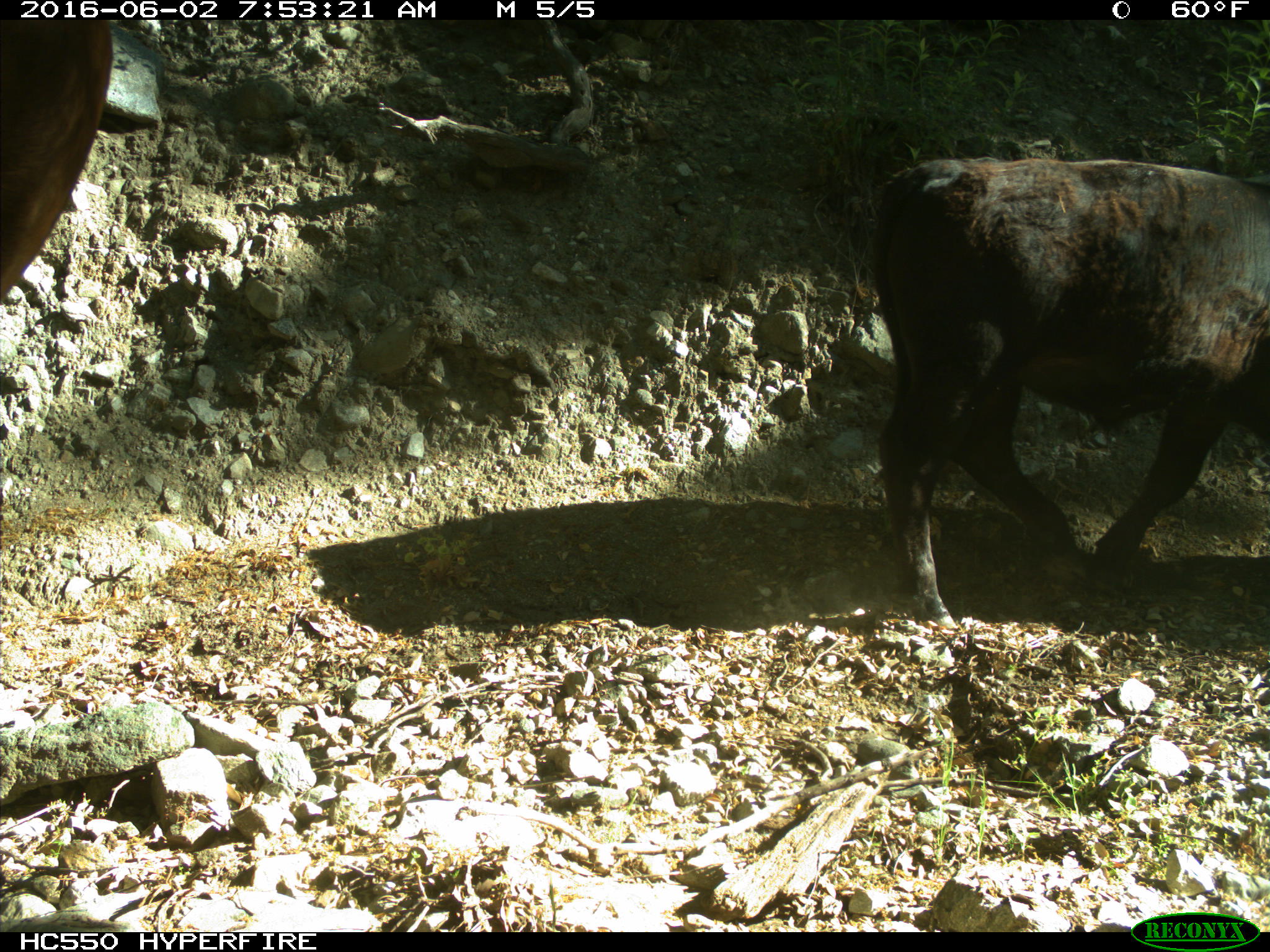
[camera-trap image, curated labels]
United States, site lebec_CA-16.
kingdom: Animalia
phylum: Chordata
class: Mammalia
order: Artiodactyla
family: Bovidae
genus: Bos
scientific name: Bos taurus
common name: domestic cow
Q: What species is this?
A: Bos taurus (domestic cow).